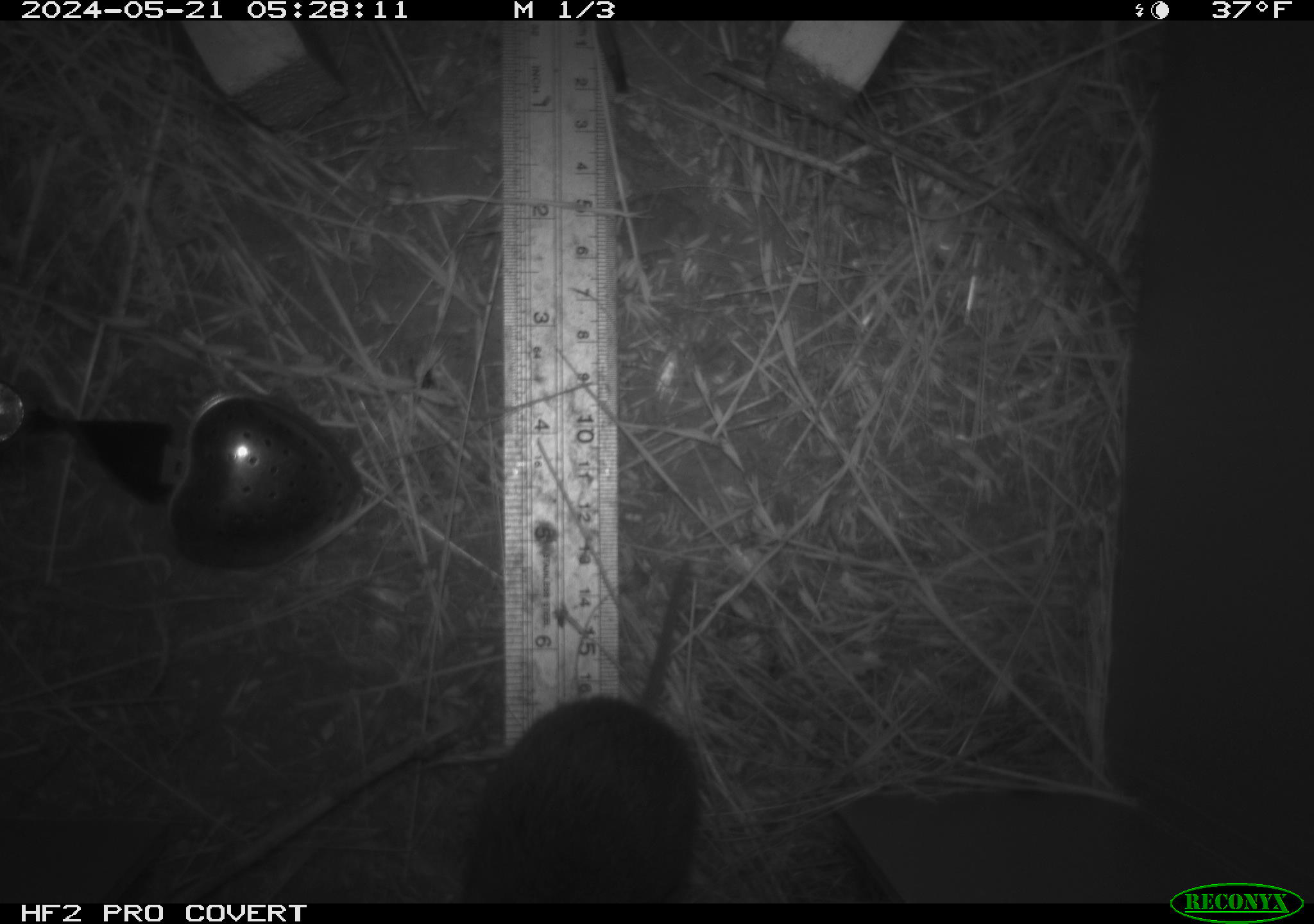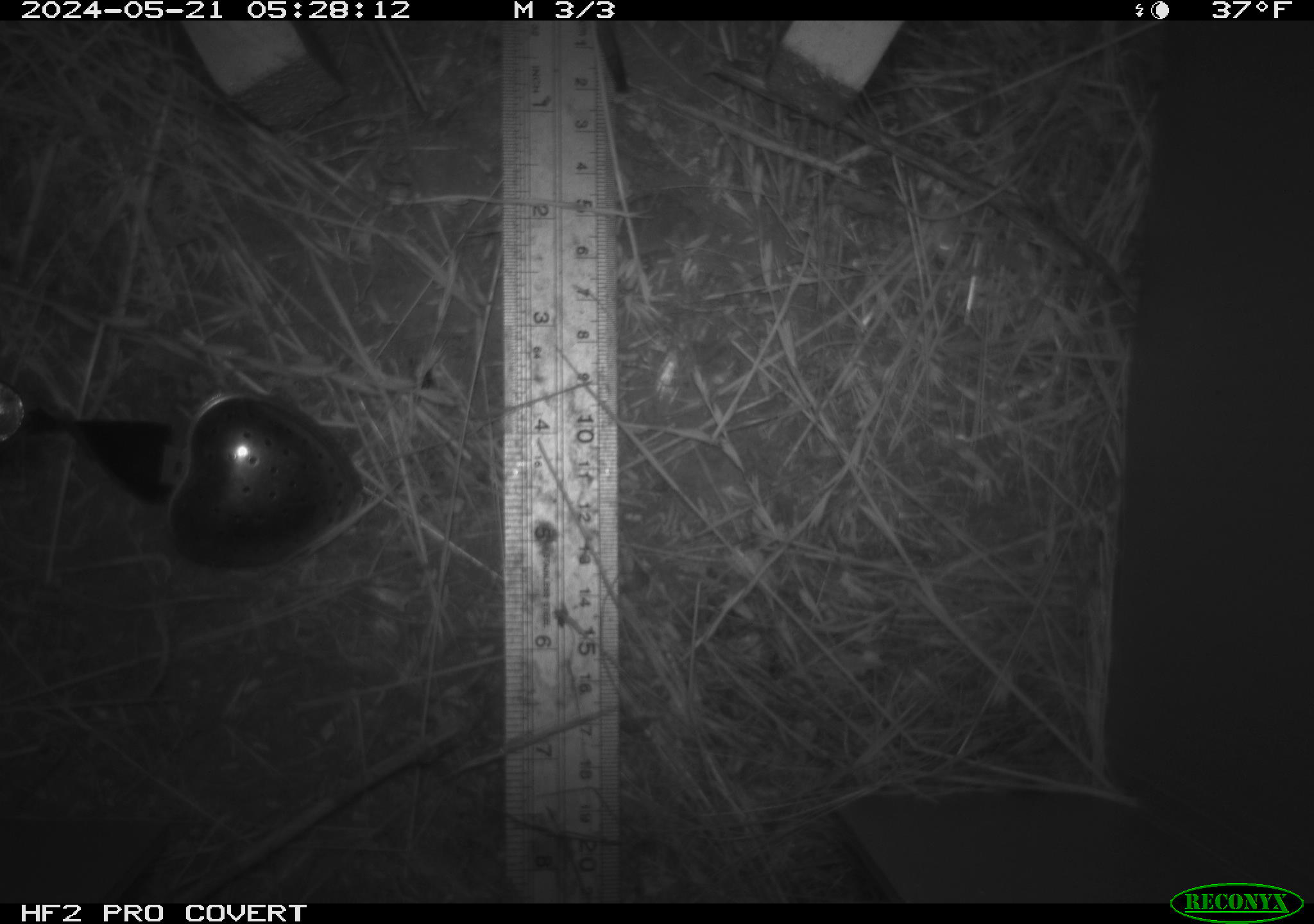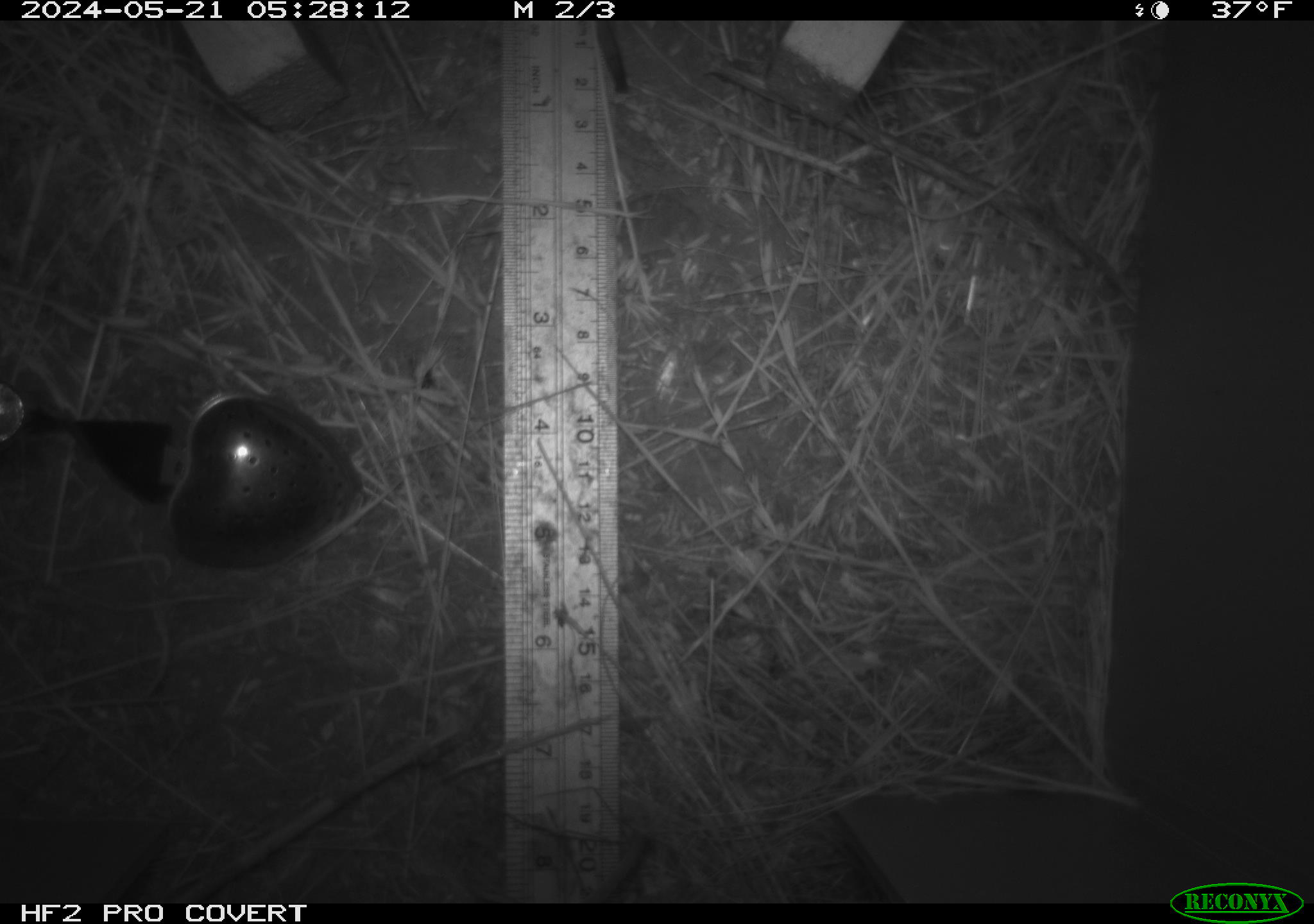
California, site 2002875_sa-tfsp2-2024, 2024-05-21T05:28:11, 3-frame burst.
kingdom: Animalia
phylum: Chordata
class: Mammalia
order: Rodentia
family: Cricetidae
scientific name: Arvicolinae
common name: voles, lemmings, and muskrats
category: arvicolinae subfamily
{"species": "arvicolinae subfamily (voles, lemmings, and muskrats) (Arvicolinae)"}